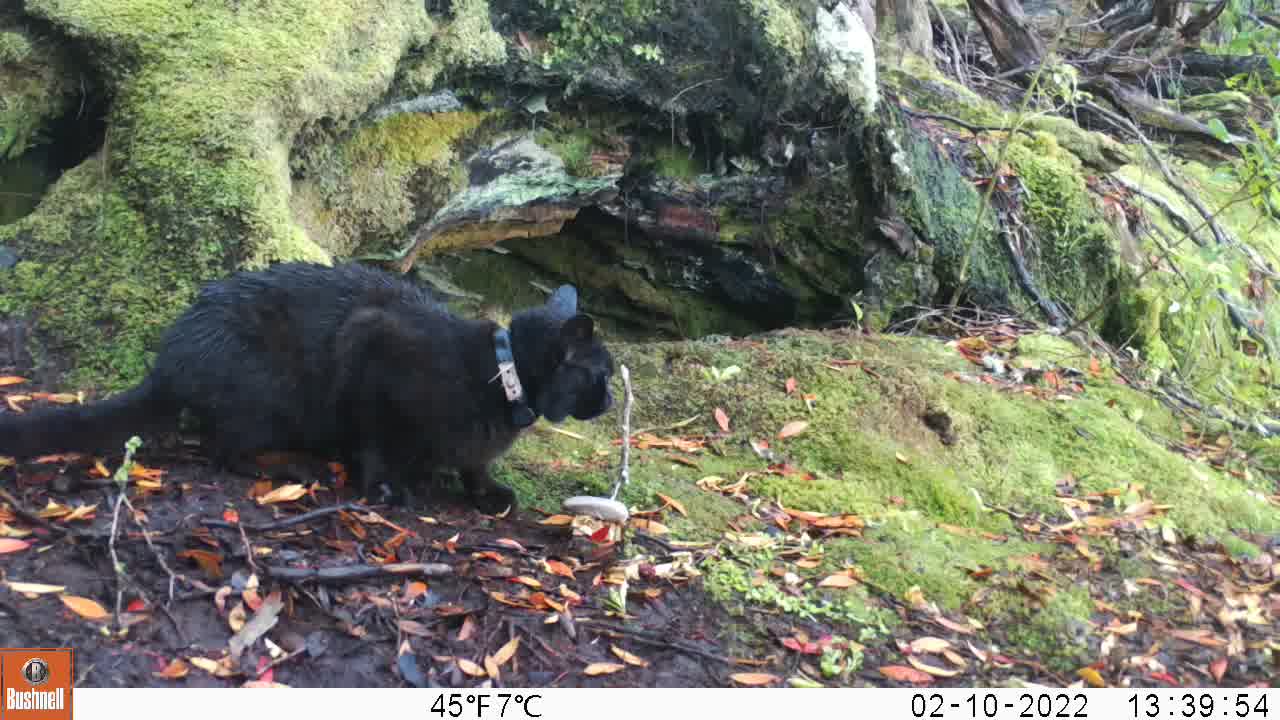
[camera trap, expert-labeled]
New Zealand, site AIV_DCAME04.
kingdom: Animalia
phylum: Chordata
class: Mammalia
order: Carnivora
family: Felidae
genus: Felis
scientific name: Felis catus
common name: domestic cat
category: cat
Cat (domestic cat) (Felis catus).